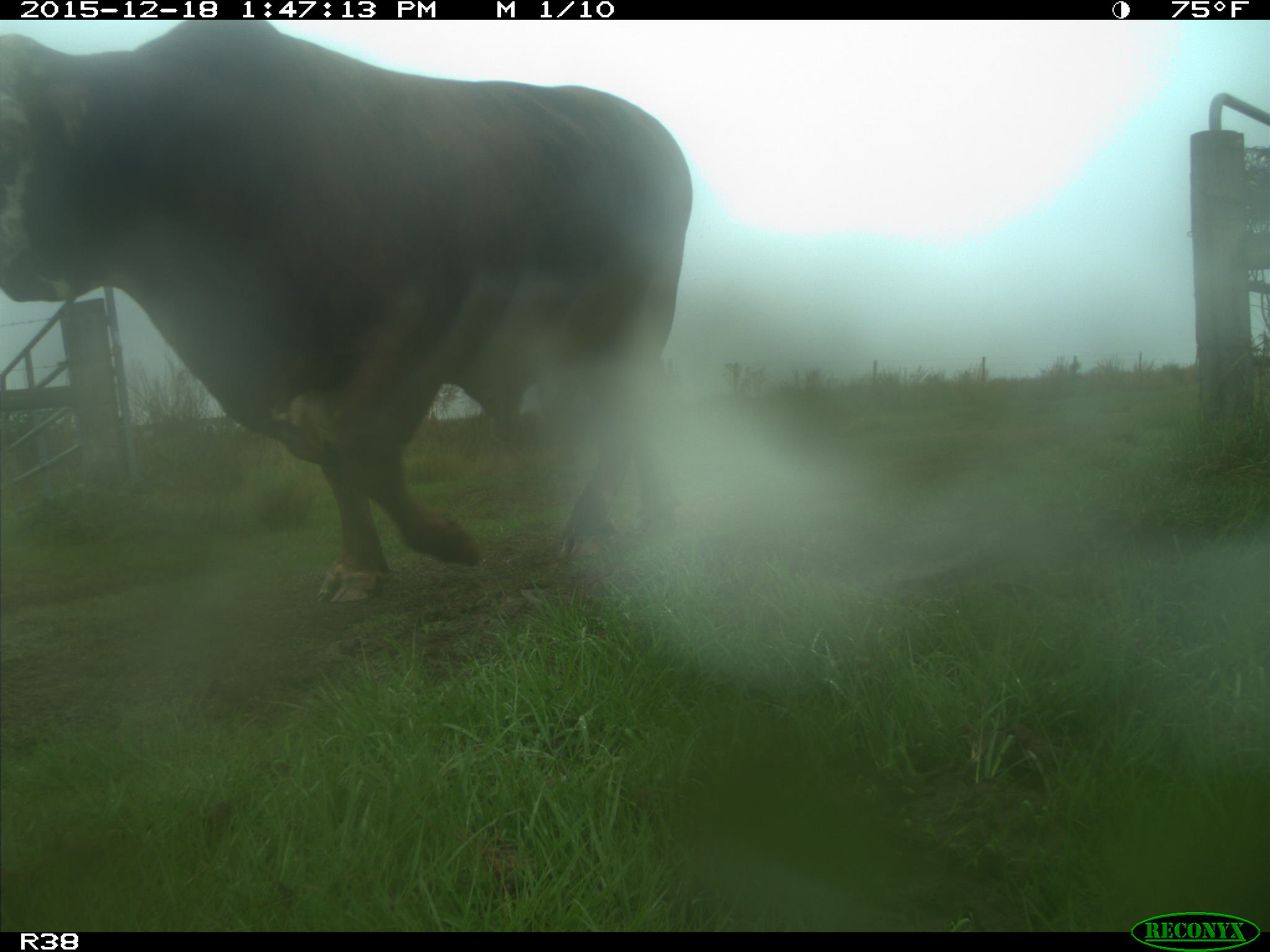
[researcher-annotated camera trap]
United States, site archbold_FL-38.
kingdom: Animalia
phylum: Chordata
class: Mammalia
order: Artiodactyla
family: Bovidae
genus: Bos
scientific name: Bos taurus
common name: domestic cow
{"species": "Bos taurus (domestic cow)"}